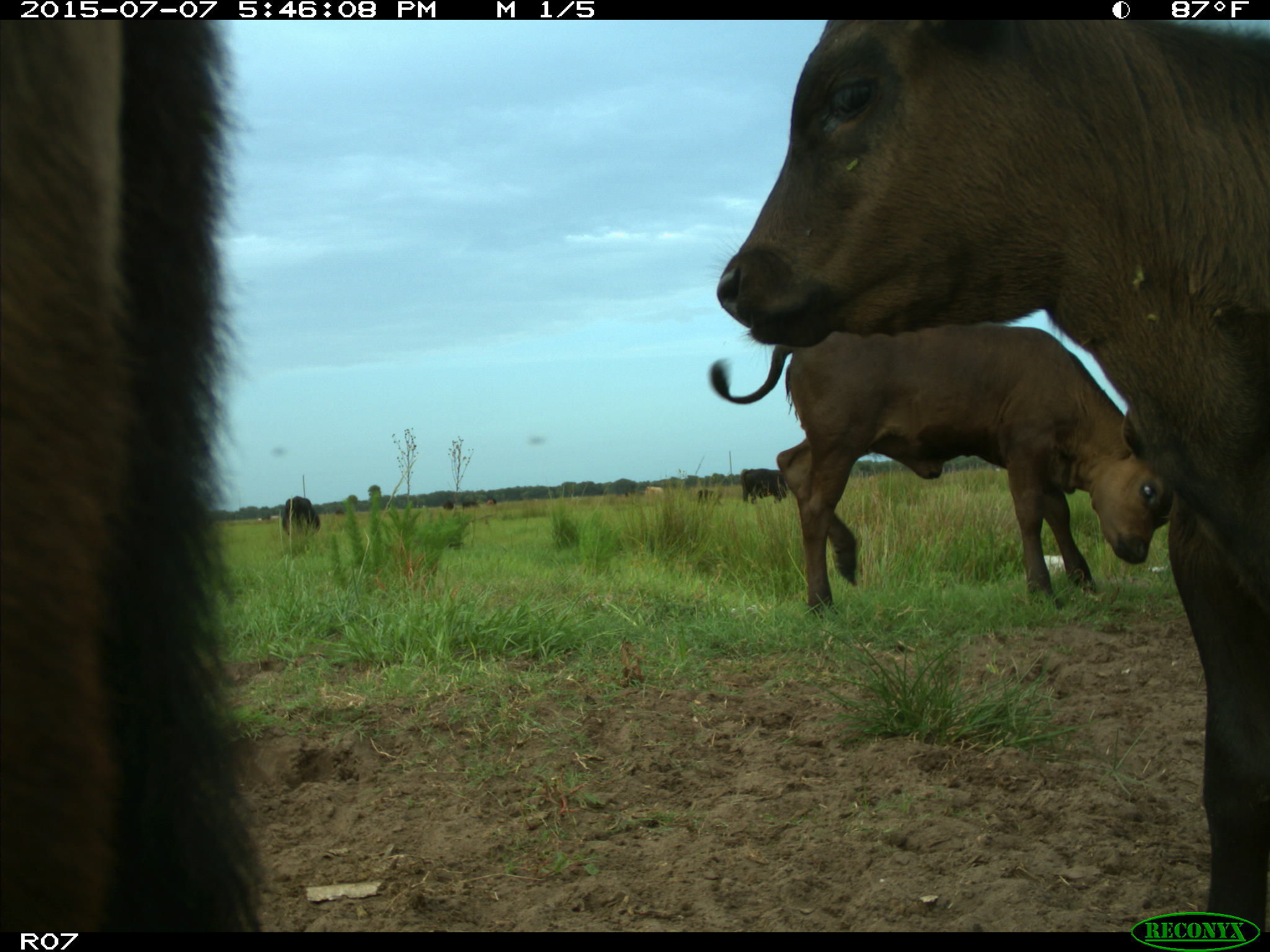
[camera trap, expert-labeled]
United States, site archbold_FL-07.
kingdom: Animalia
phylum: Chordata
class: Mammalia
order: Artiodactyla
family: Bovidae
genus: Bos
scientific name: Bos taurus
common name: domestic cow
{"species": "Bos taurus (domestic cow)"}